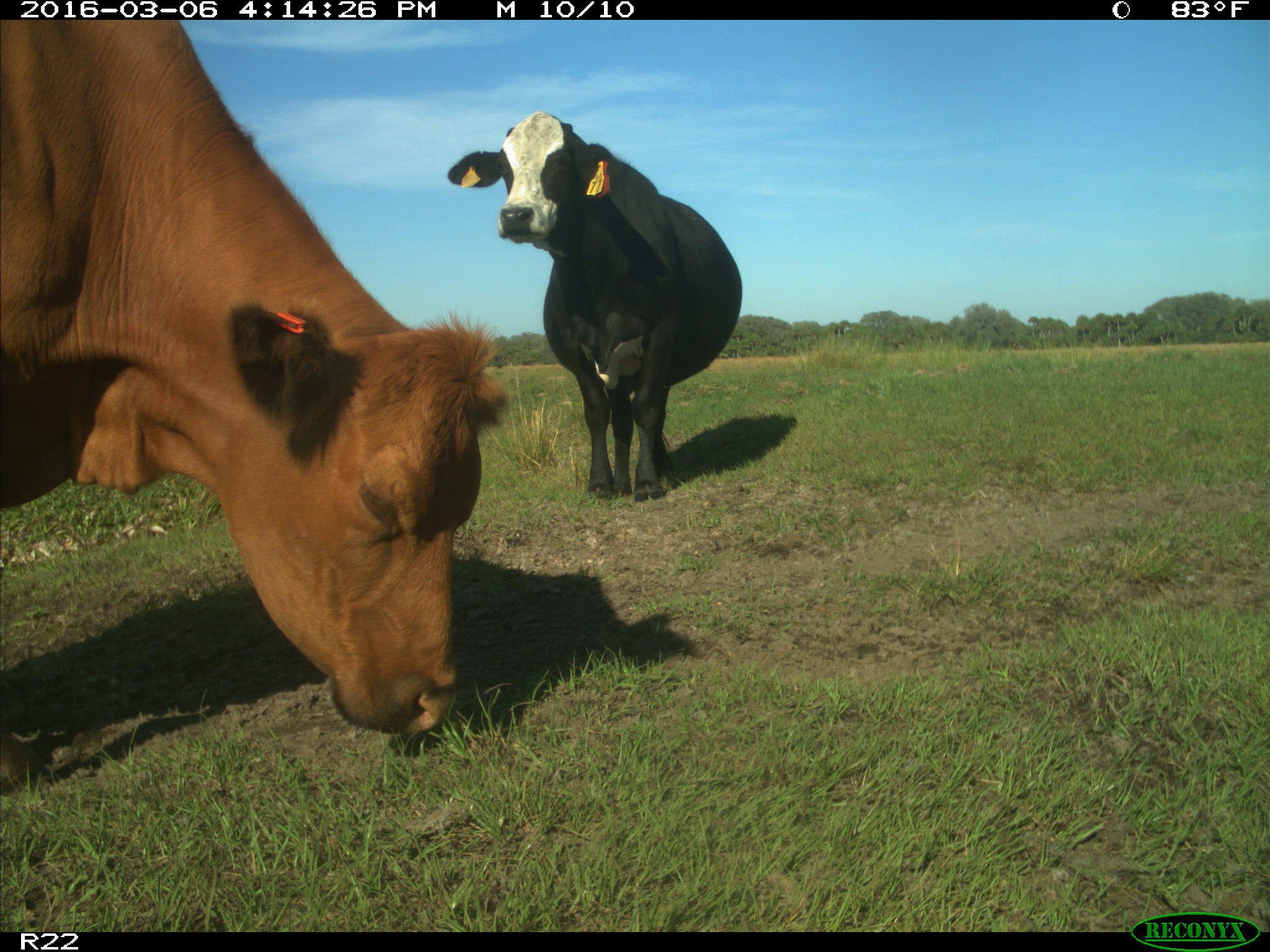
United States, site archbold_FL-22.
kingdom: Animalia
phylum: Chordata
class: Mammalia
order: Artiodactyla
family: Bovidae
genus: Bos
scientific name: Bos taurus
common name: domestic cow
Bos taurus (domestic cow).